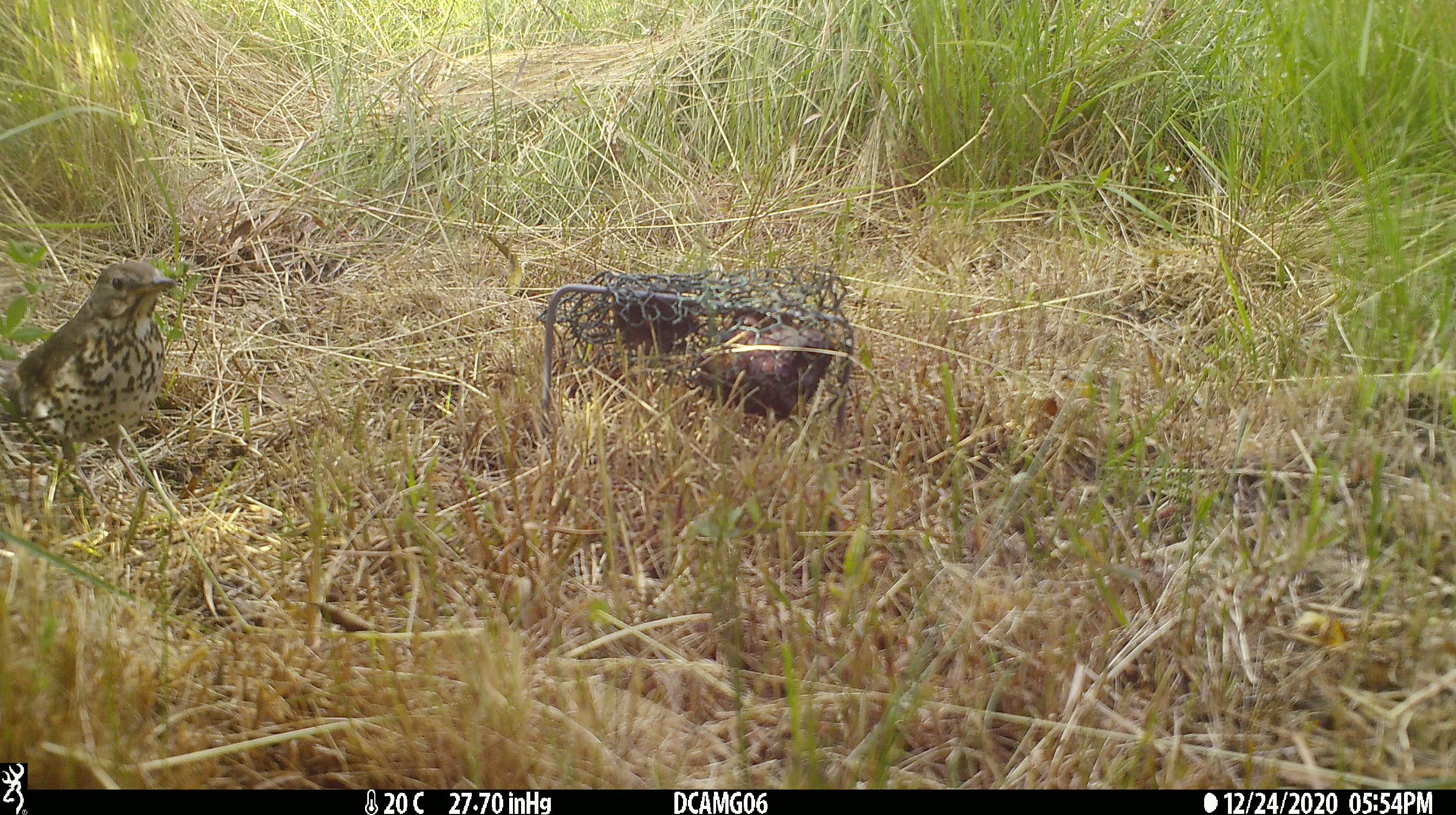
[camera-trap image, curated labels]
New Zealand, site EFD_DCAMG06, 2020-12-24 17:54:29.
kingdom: Animalia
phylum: Chordata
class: Aves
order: Passeriformes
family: Turdidae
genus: Turdus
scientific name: Turdus philomelos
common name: song thrush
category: thrush